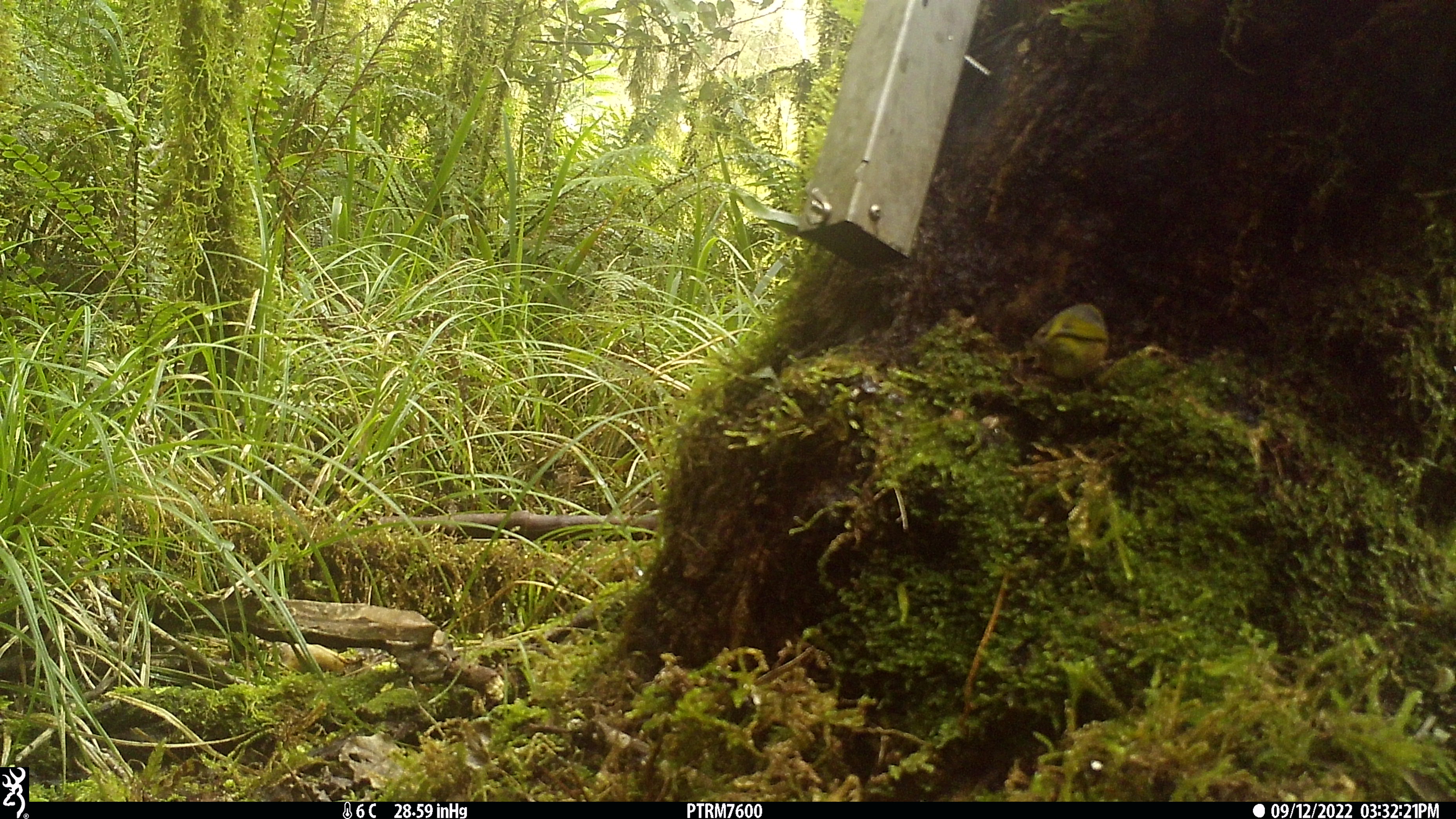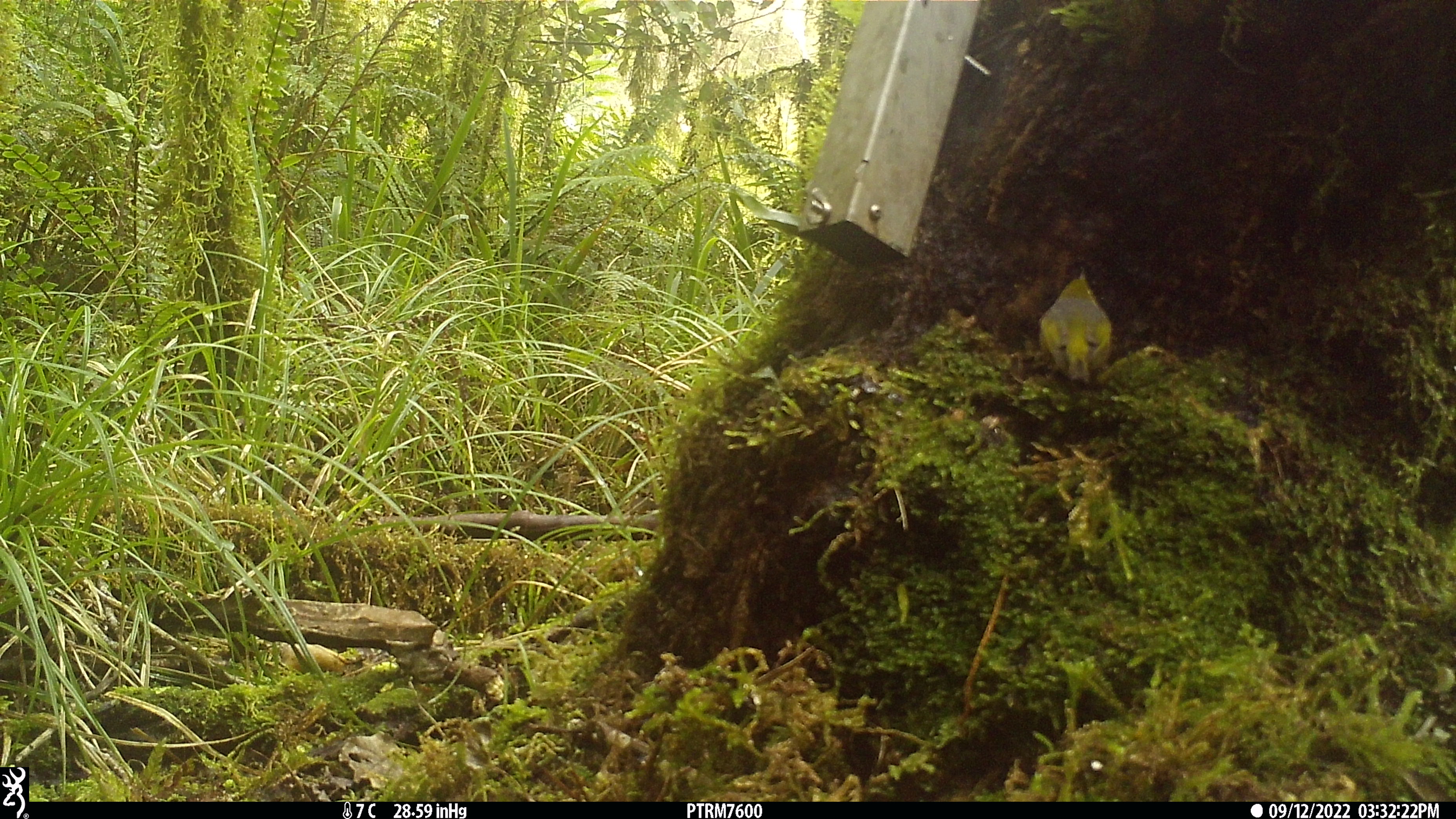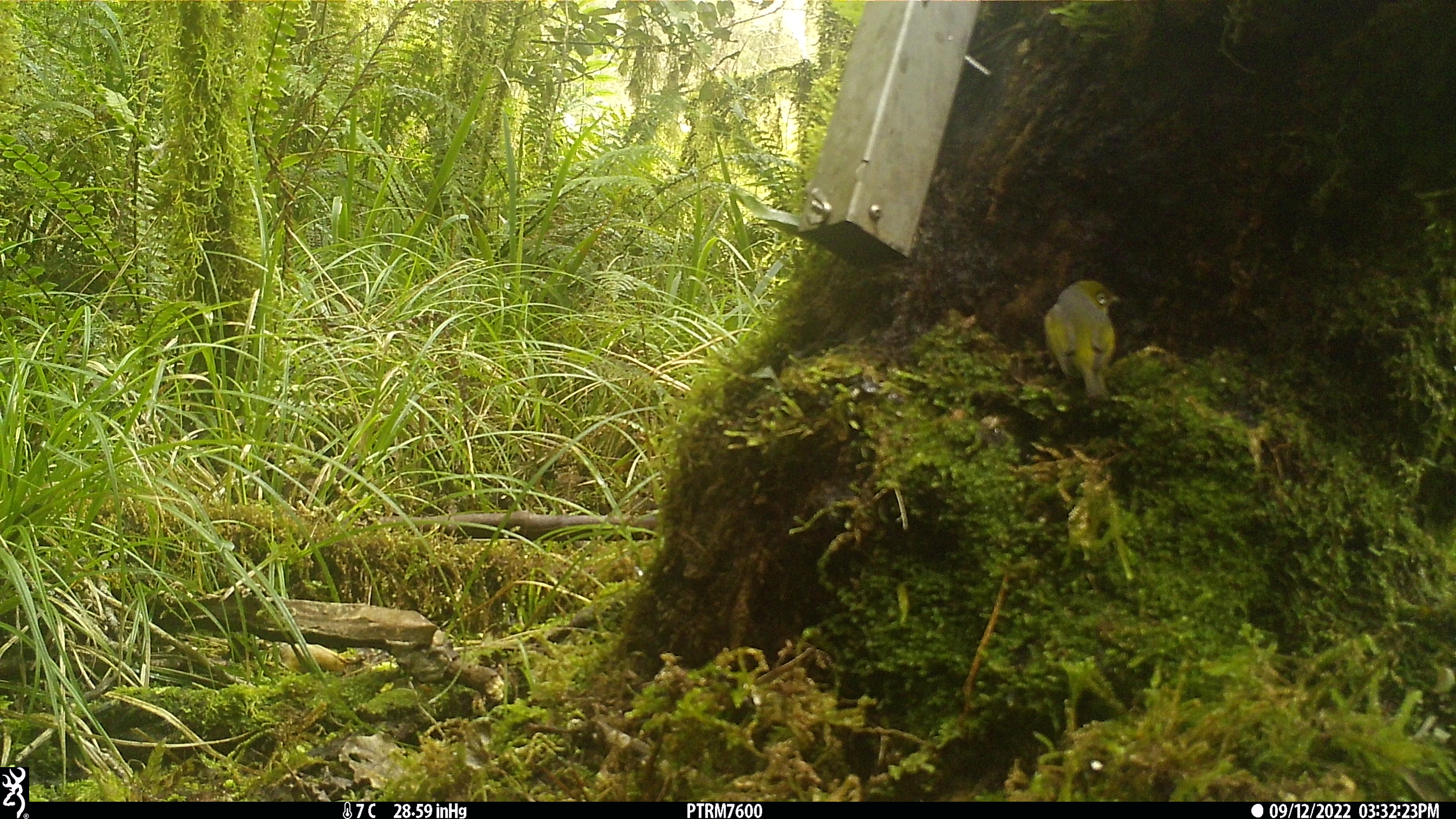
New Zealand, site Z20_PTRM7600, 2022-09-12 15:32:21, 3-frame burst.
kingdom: Animalia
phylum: Chordata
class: Aves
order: Passeriformes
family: Zosteropidae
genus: Zosterops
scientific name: Zosterops lateralis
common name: silvereye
Silvereye (Zosterops lateralis).